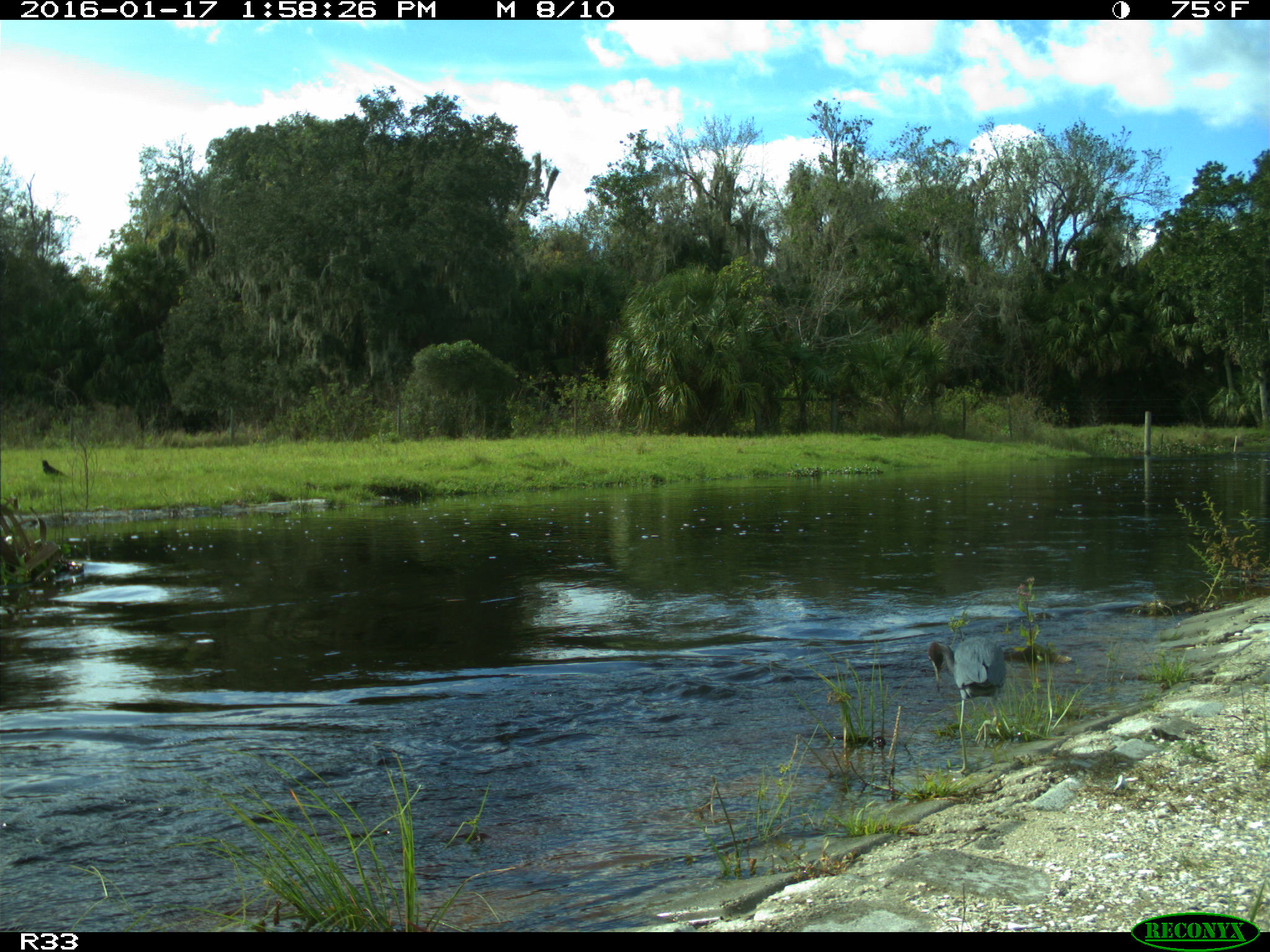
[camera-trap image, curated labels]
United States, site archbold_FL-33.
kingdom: Animalia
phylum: Chordata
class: Aves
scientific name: Aves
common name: birds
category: unidentified bird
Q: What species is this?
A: Unidentified bird (birds) (Aves).